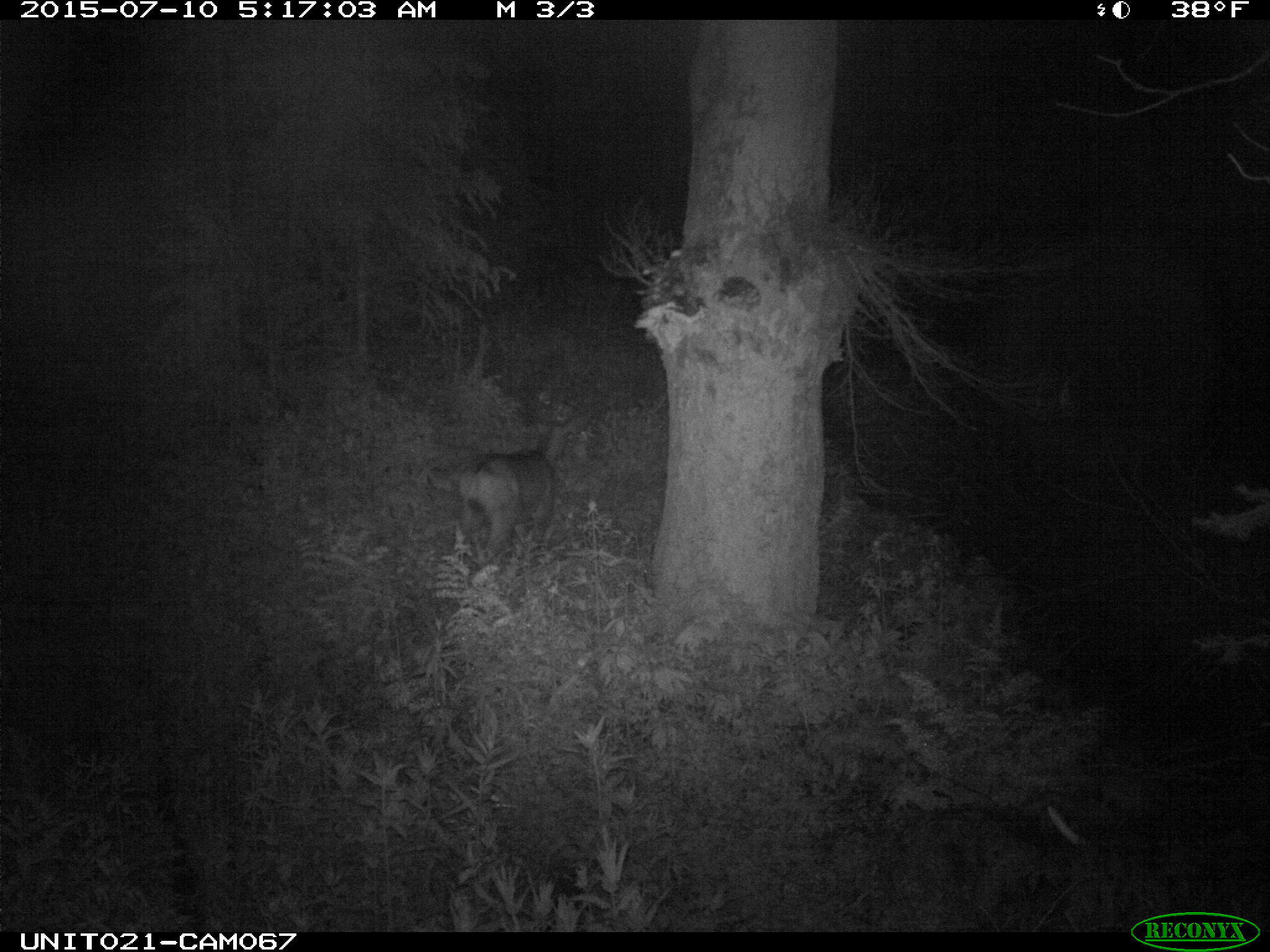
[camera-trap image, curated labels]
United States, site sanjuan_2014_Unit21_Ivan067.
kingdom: Animalia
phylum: Chordata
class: Mammalia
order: Artiodactyla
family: Cervidae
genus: Odocoileus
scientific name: Odocoileus hemionus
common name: mule deer